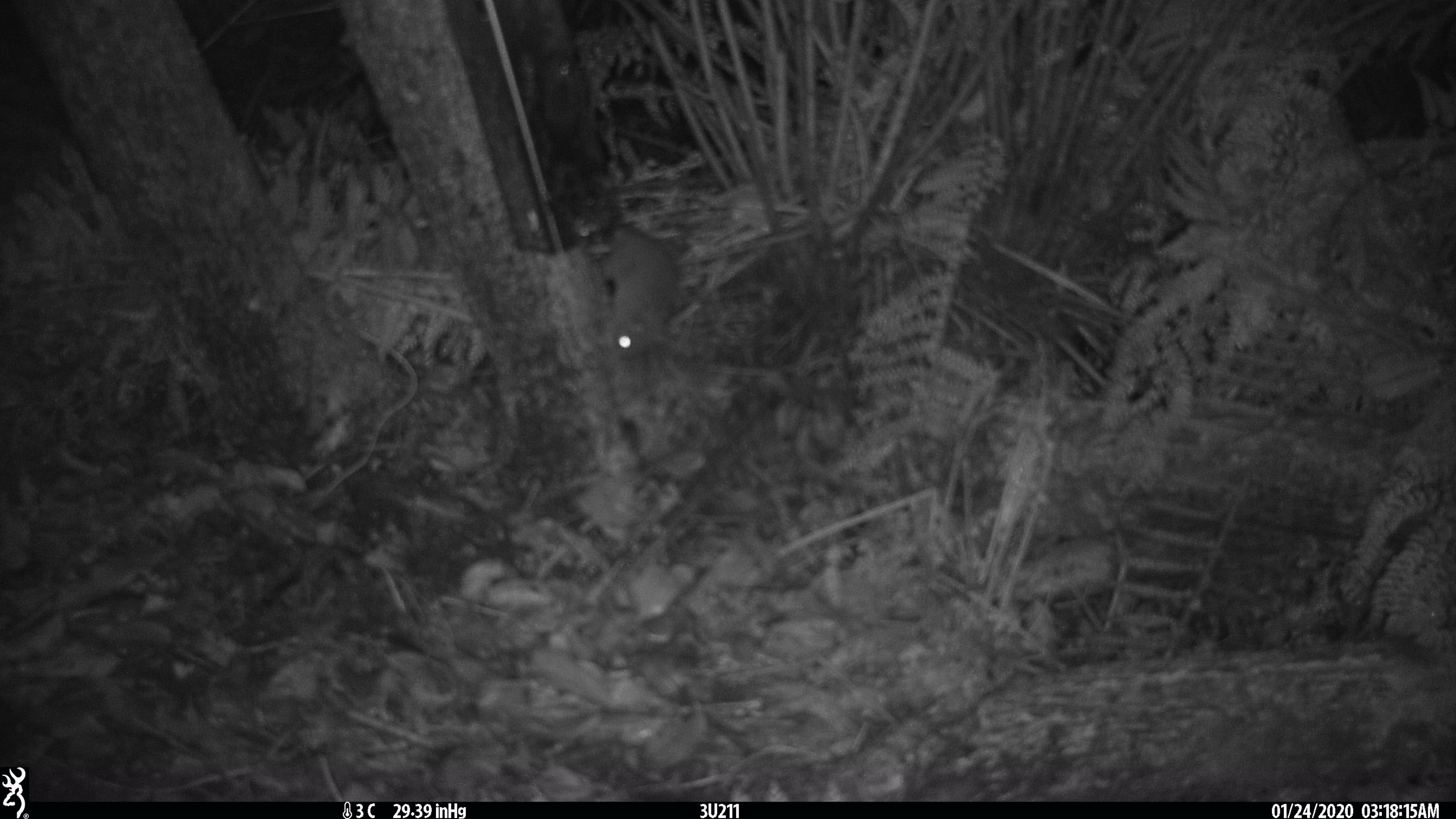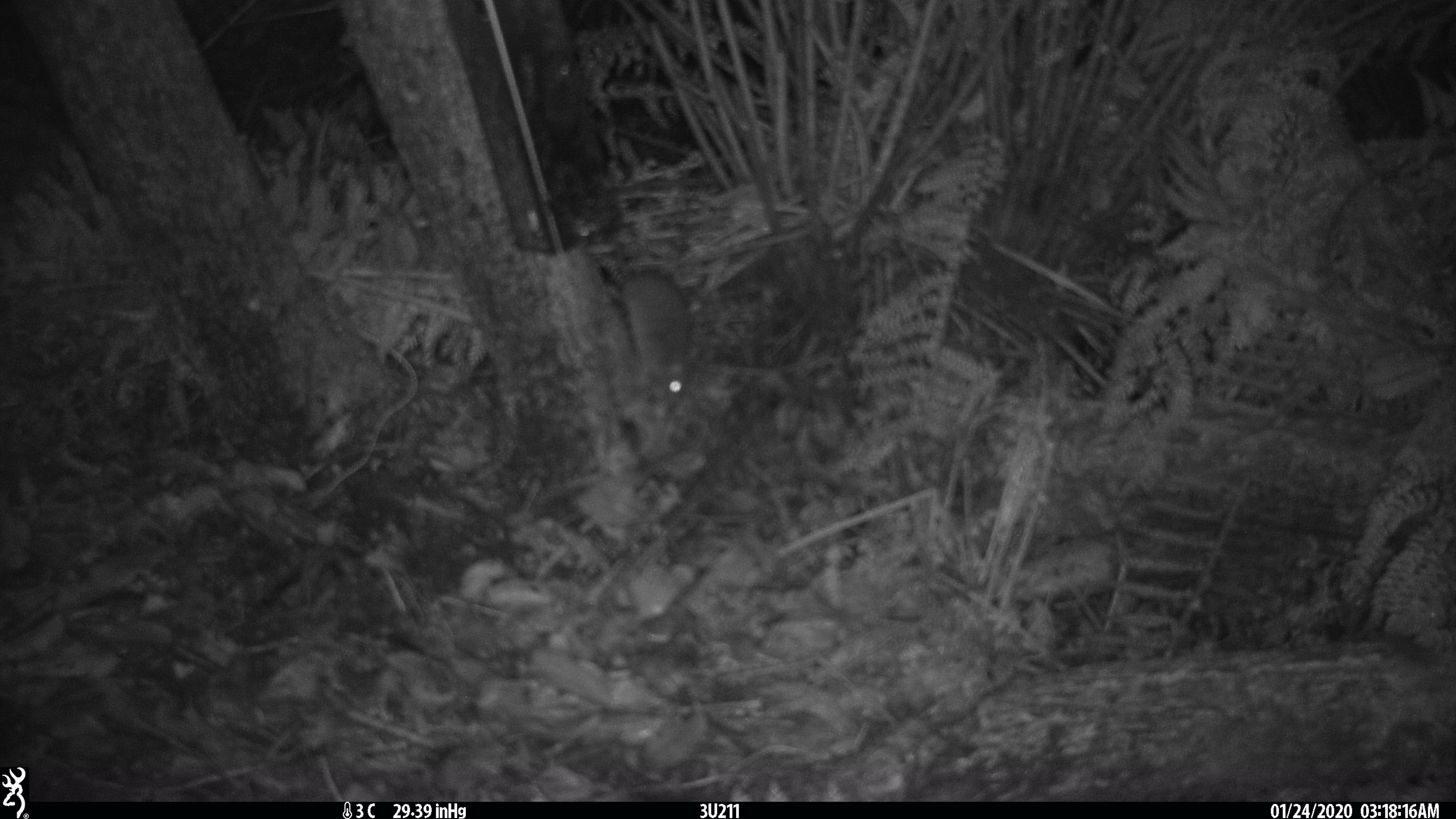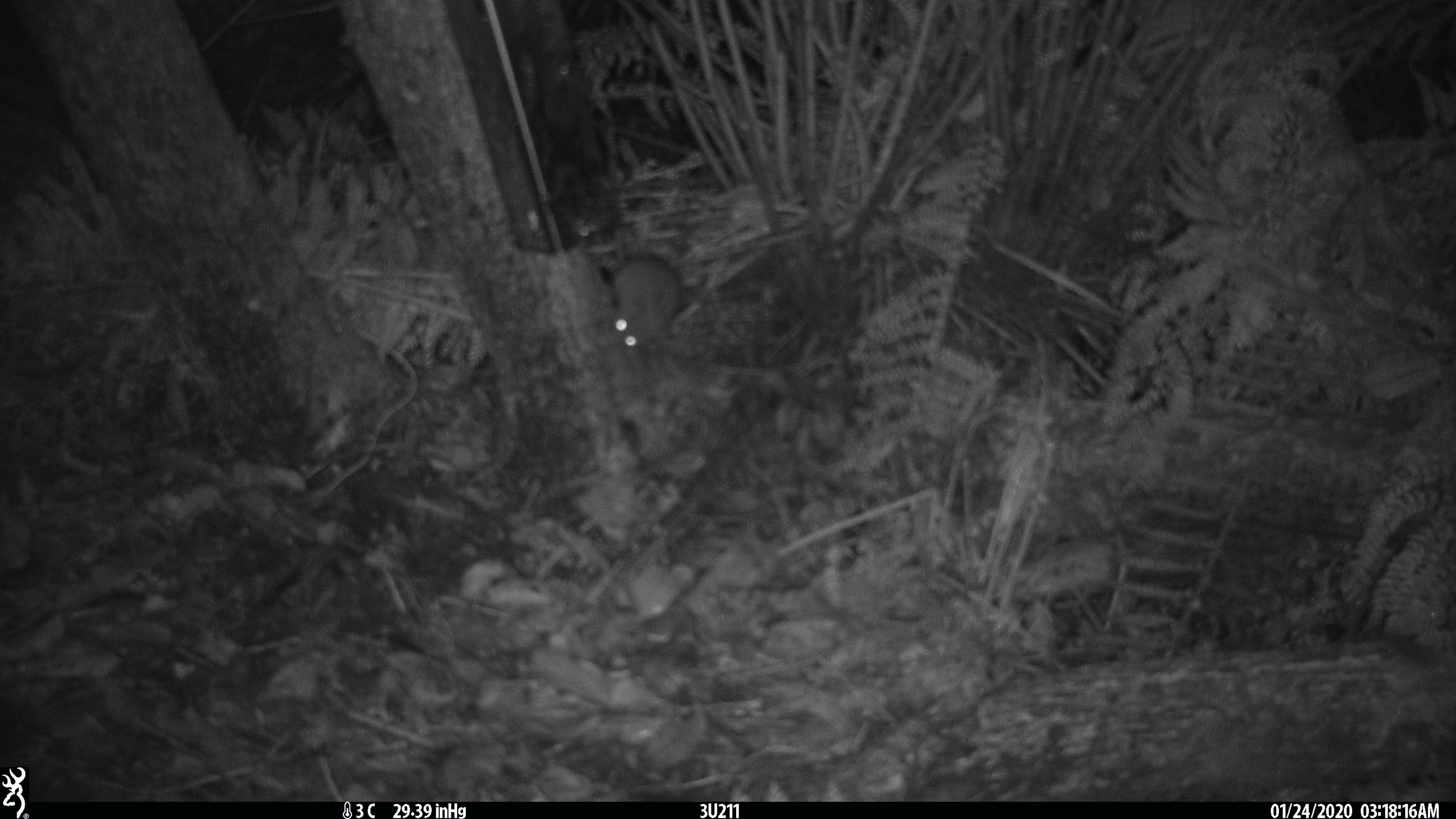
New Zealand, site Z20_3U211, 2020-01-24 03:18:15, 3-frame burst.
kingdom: Animalia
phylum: Chordata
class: Mammalia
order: Rodentia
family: Muridae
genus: Rattus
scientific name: Rattus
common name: rat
Rat (Rattus).